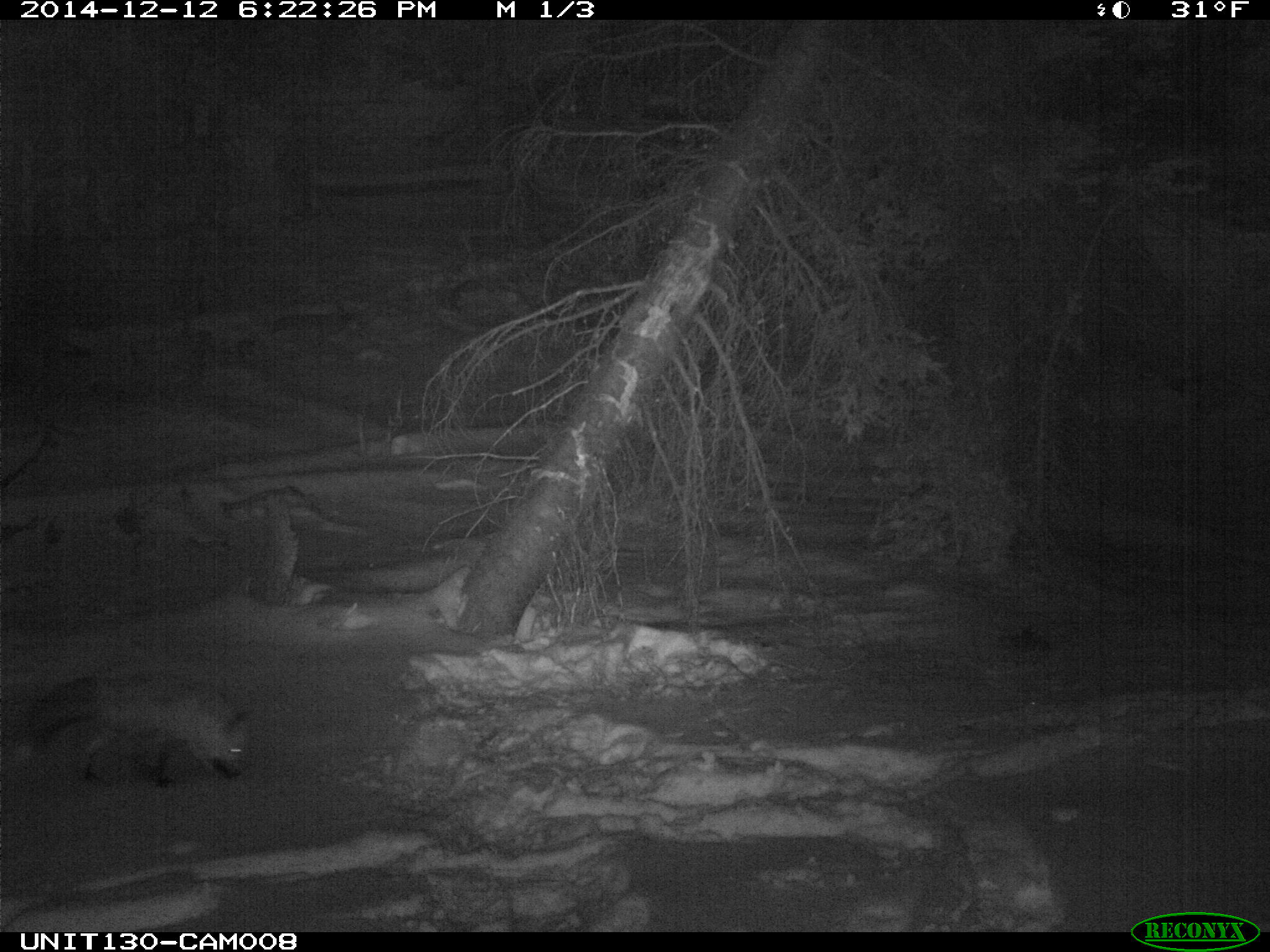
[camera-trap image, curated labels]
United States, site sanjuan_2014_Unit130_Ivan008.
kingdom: Animalia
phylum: Chordata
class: Mammalia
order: Carnivora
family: Canidae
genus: Vulpes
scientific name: Vulpes vulpes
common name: red fox